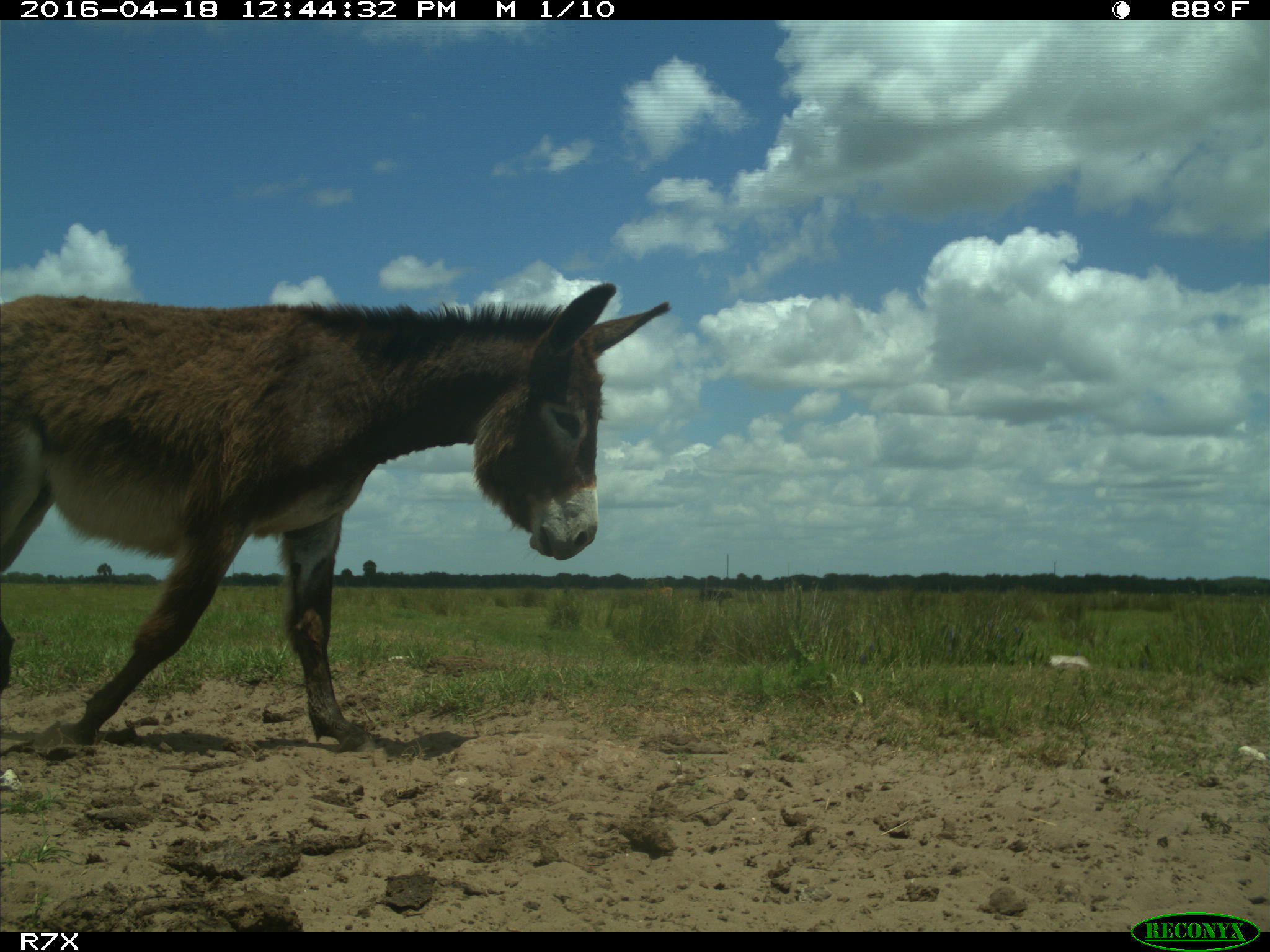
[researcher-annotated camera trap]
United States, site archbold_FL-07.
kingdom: Animalia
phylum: Chordata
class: Mammalia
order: Artiodactyla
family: Bovidae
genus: Bos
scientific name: Bos taurus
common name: domestic cow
Bos taurus (domestic cow).